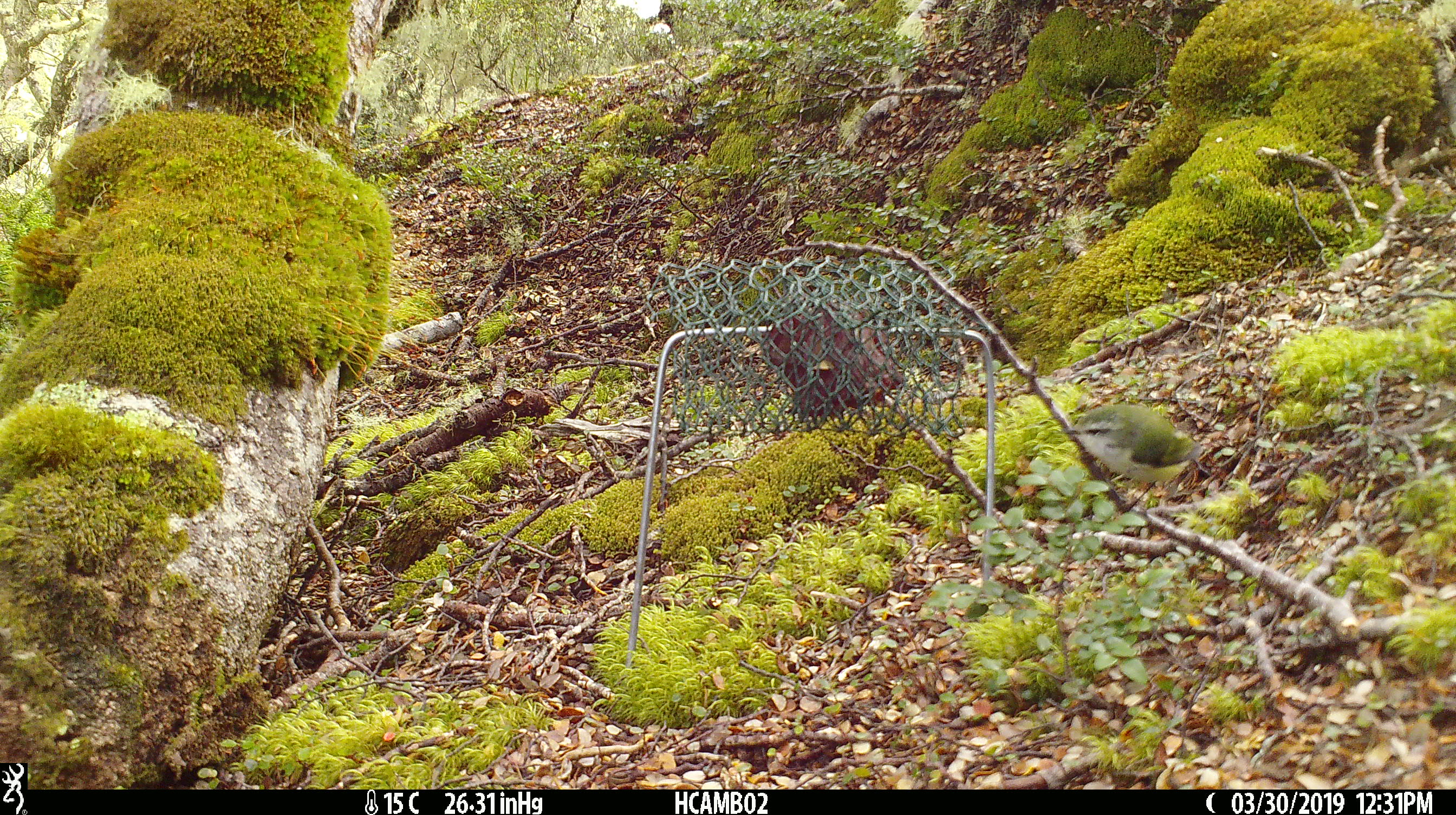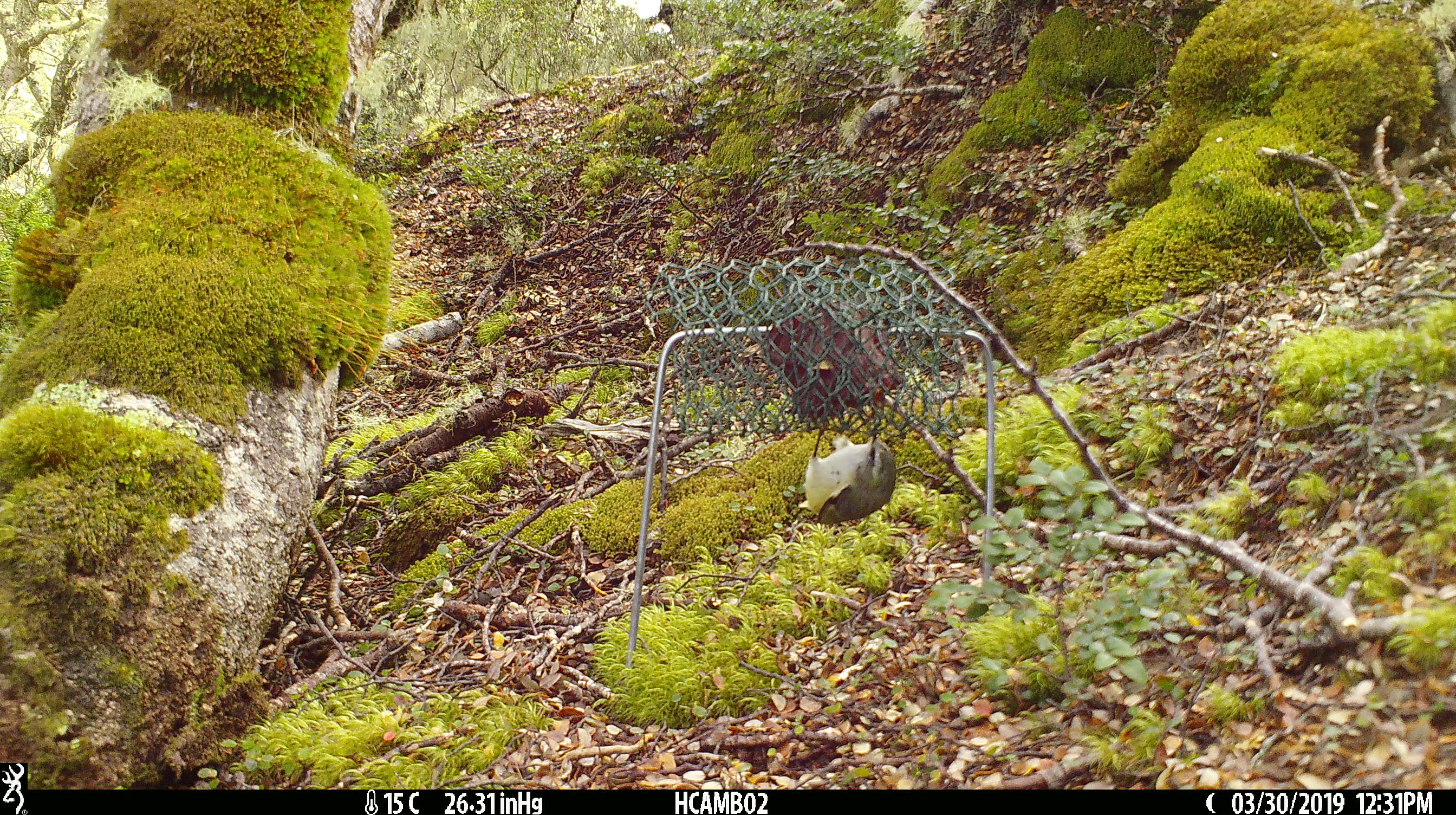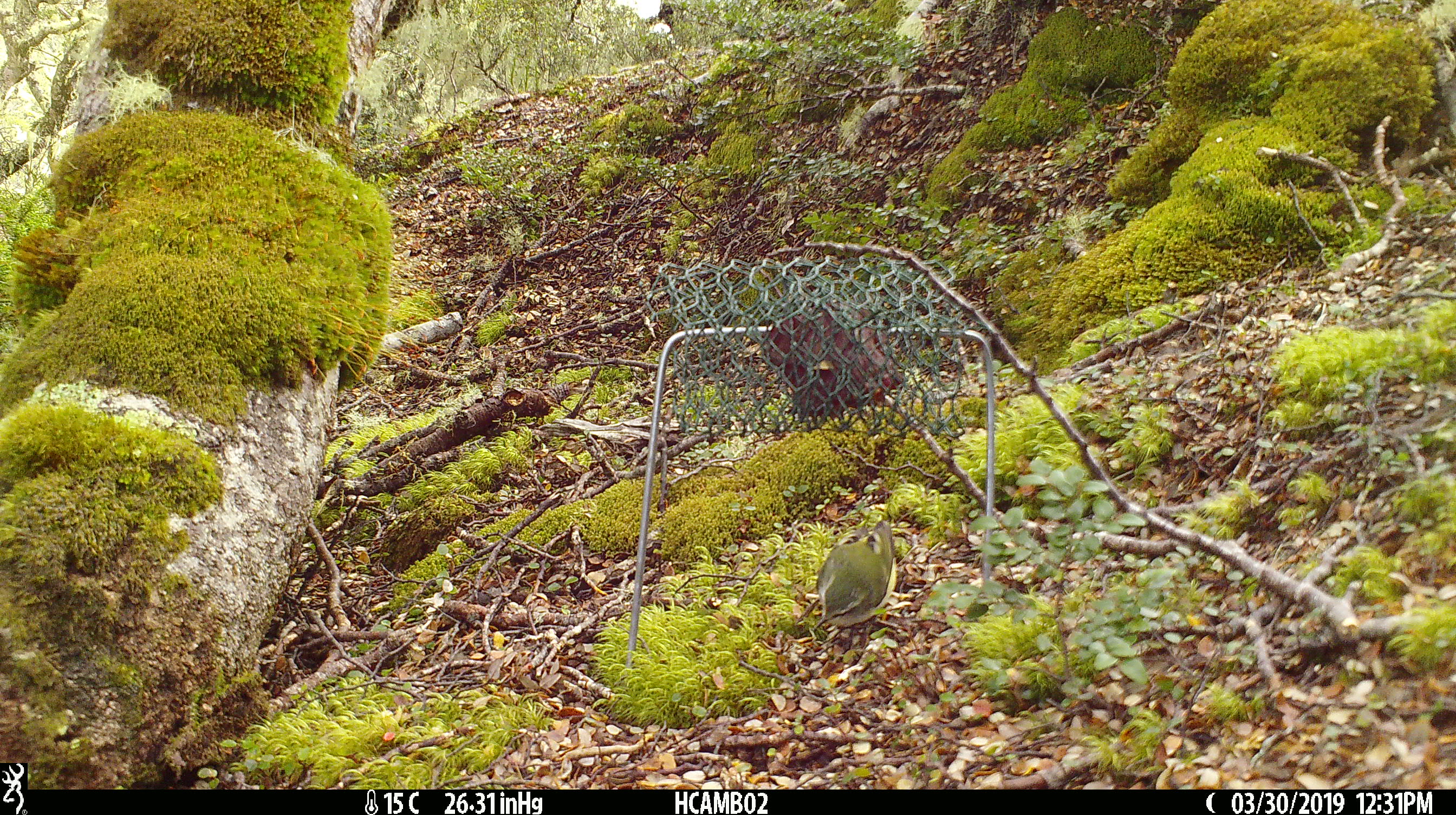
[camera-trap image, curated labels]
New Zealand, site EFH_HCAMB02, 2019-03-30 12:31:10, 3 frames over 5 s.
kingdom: Animalia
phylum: Chordata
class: Aves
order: Passeriformes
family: Acanthisittidae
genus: Acanthisitta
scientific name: Acanthisitta chloris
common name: rifleman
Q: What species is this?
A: Rifleman (Acanthisitta chloris).